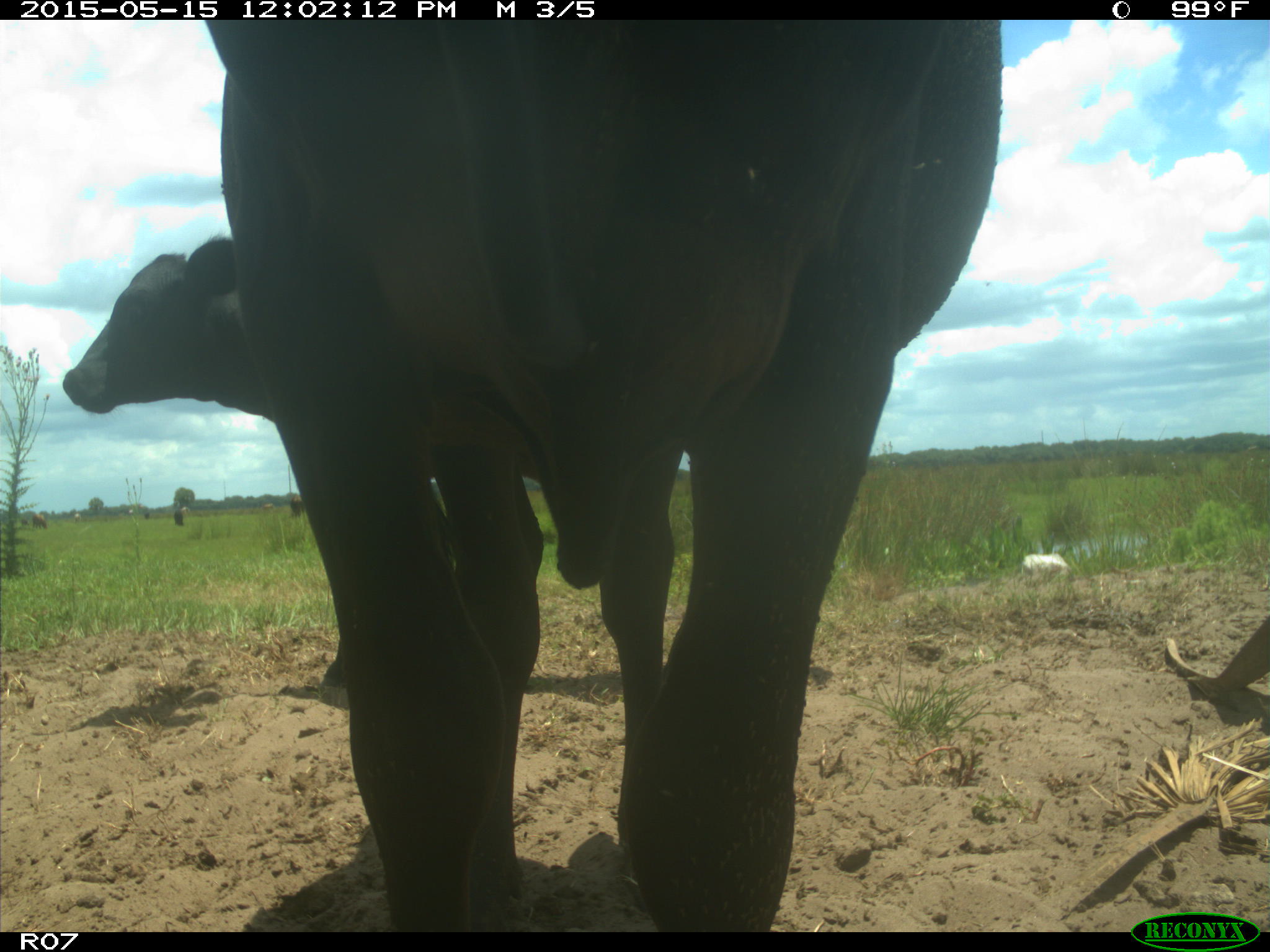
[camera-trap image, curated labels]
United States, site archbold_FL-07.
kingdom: Animalia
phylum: Chordata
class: Mammalia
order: Artiodactyla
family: Bovidae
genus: Bos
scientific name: Bos taurus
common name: domestic cow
Bos taurus (domestic cow).